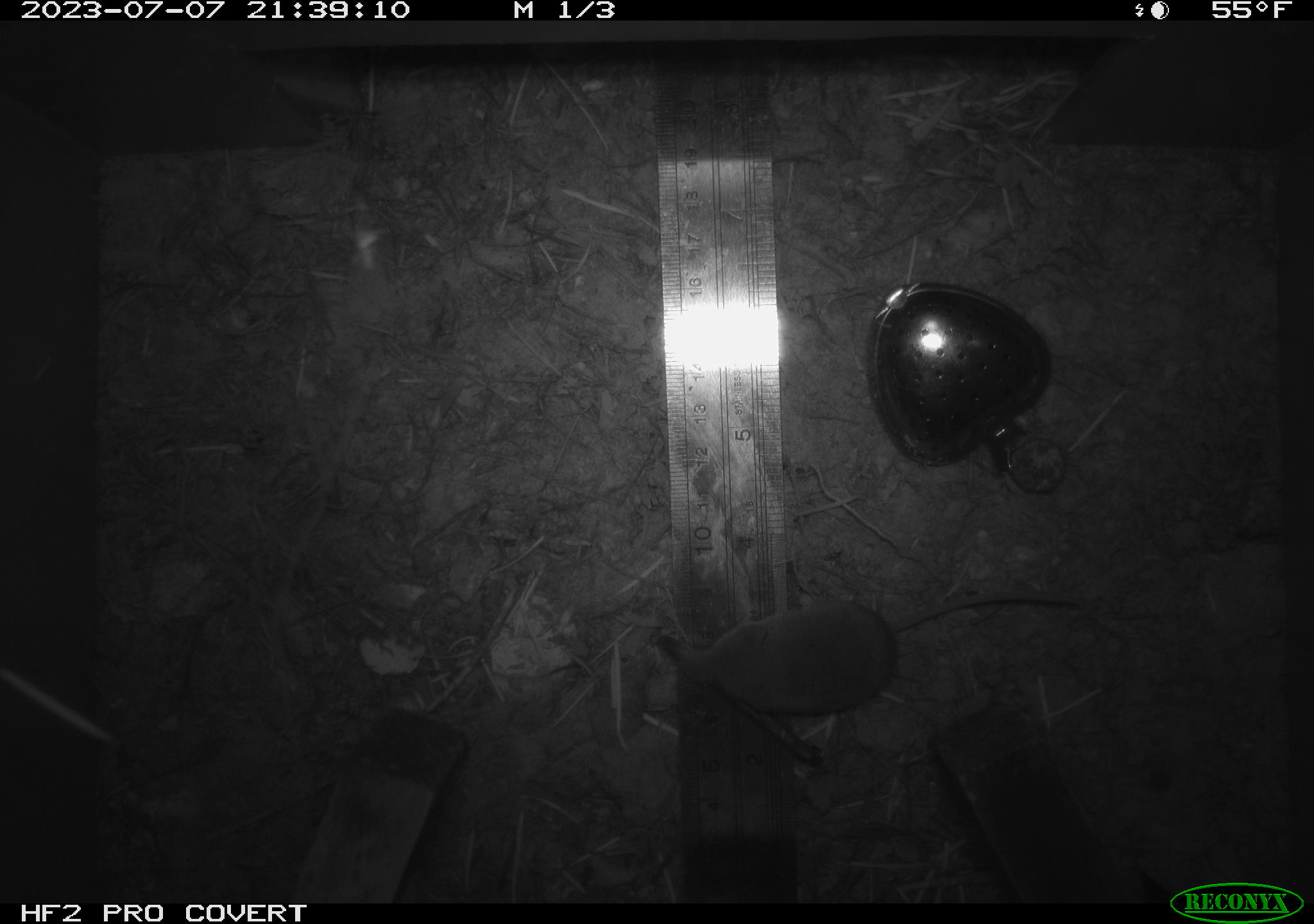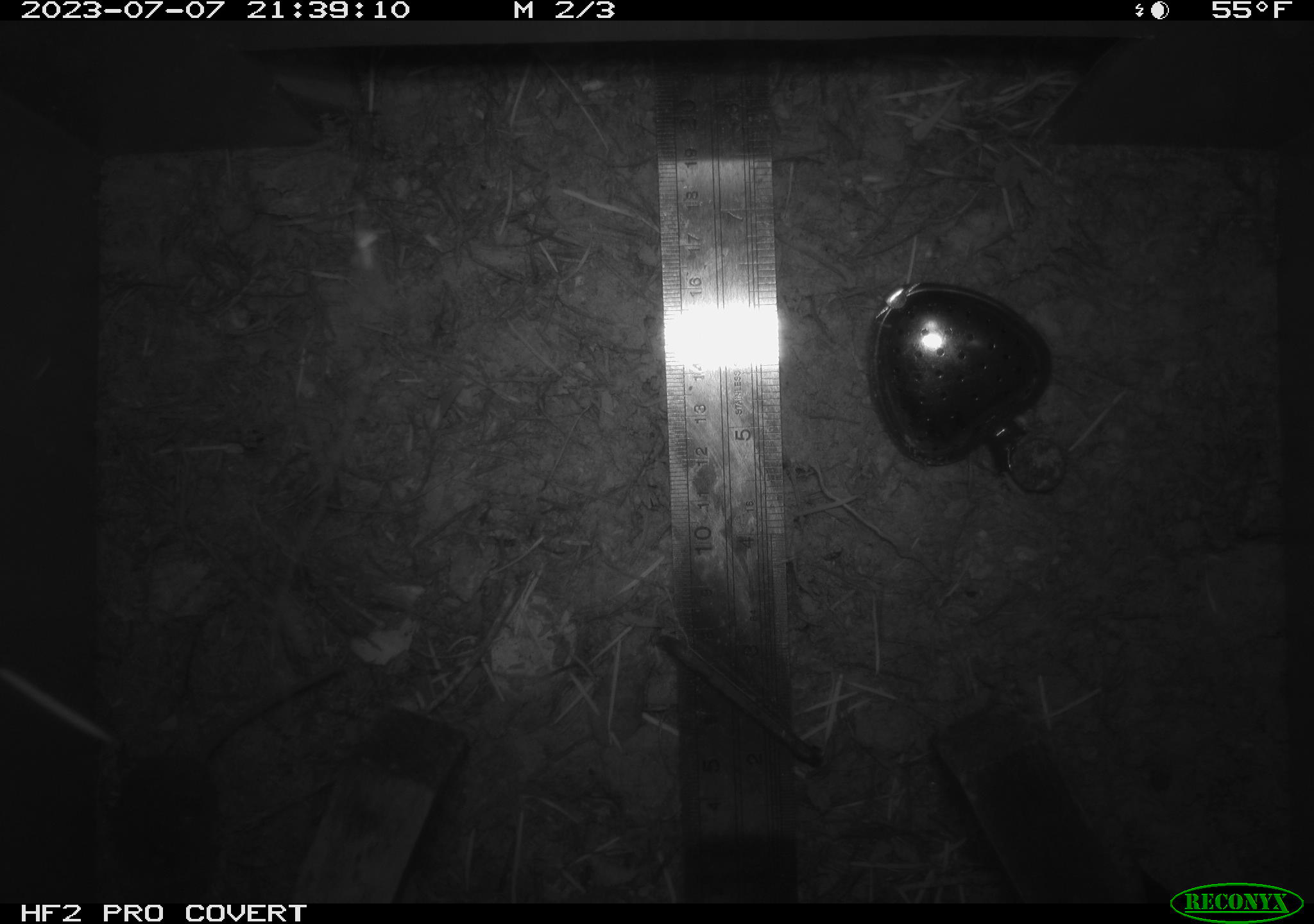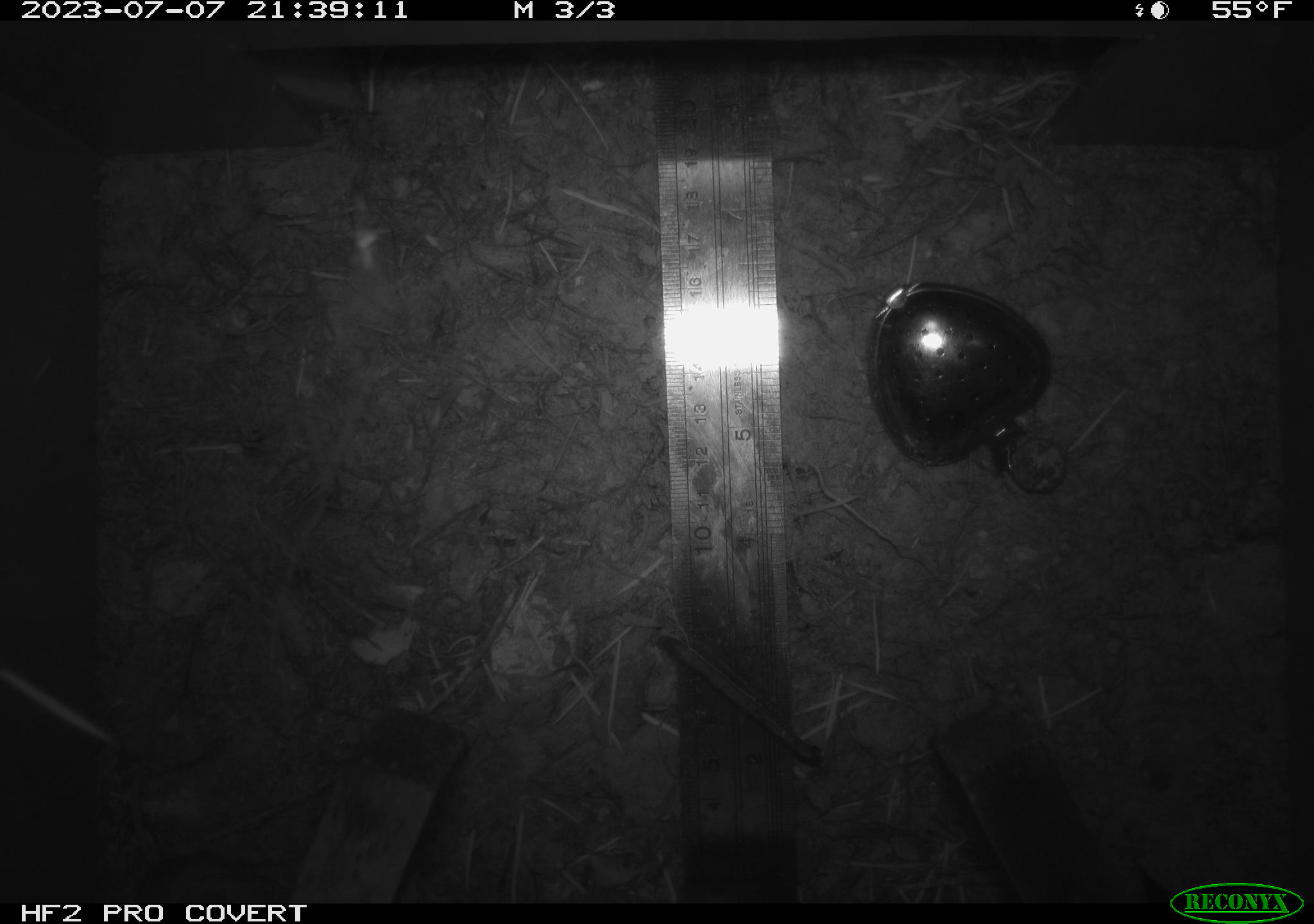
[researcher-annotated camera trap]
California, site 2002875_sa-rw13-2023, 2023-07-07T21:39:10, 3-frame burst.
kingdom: Animalia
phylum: Chordata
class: Mammalia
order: Eulipotyphla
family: Soricidae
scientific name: Soricidae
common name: shrews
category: soricidae family